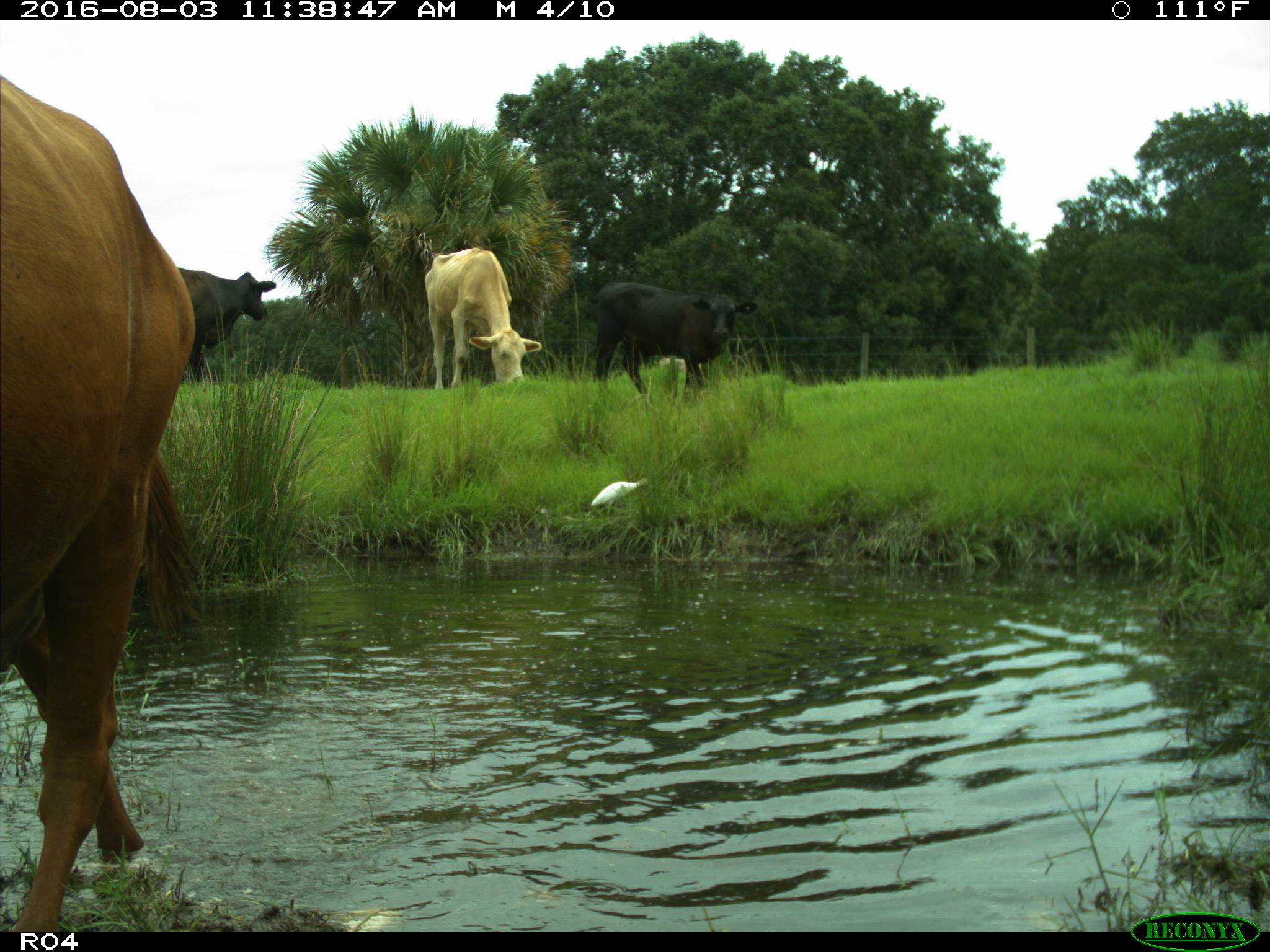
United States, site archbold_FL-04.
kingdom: Animalia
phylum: Chordata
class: Mammalia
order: Artiodactyla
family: Bovidae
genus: Bos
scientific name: Bos taurus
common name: domestic cow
Bos taurus (domestic cow).